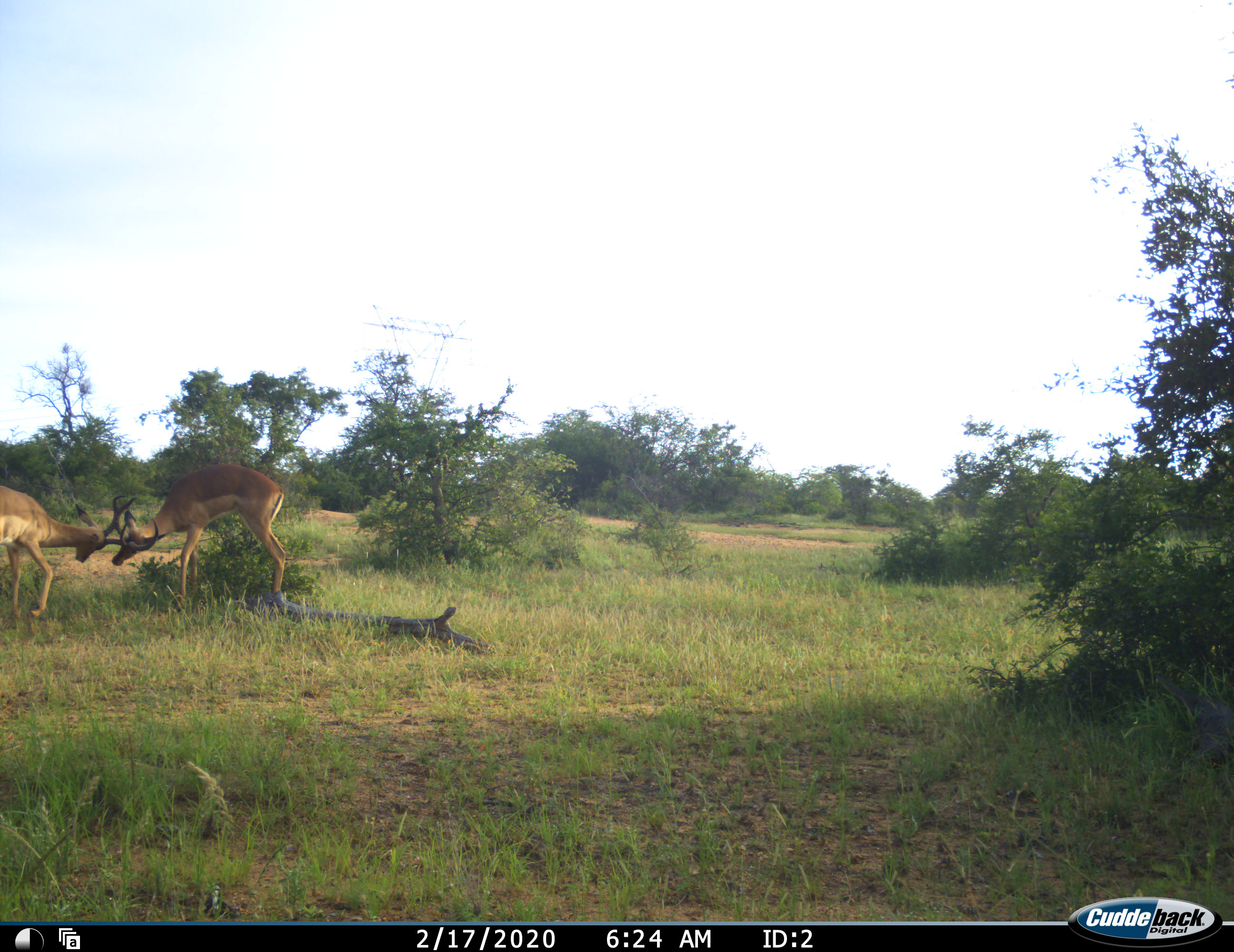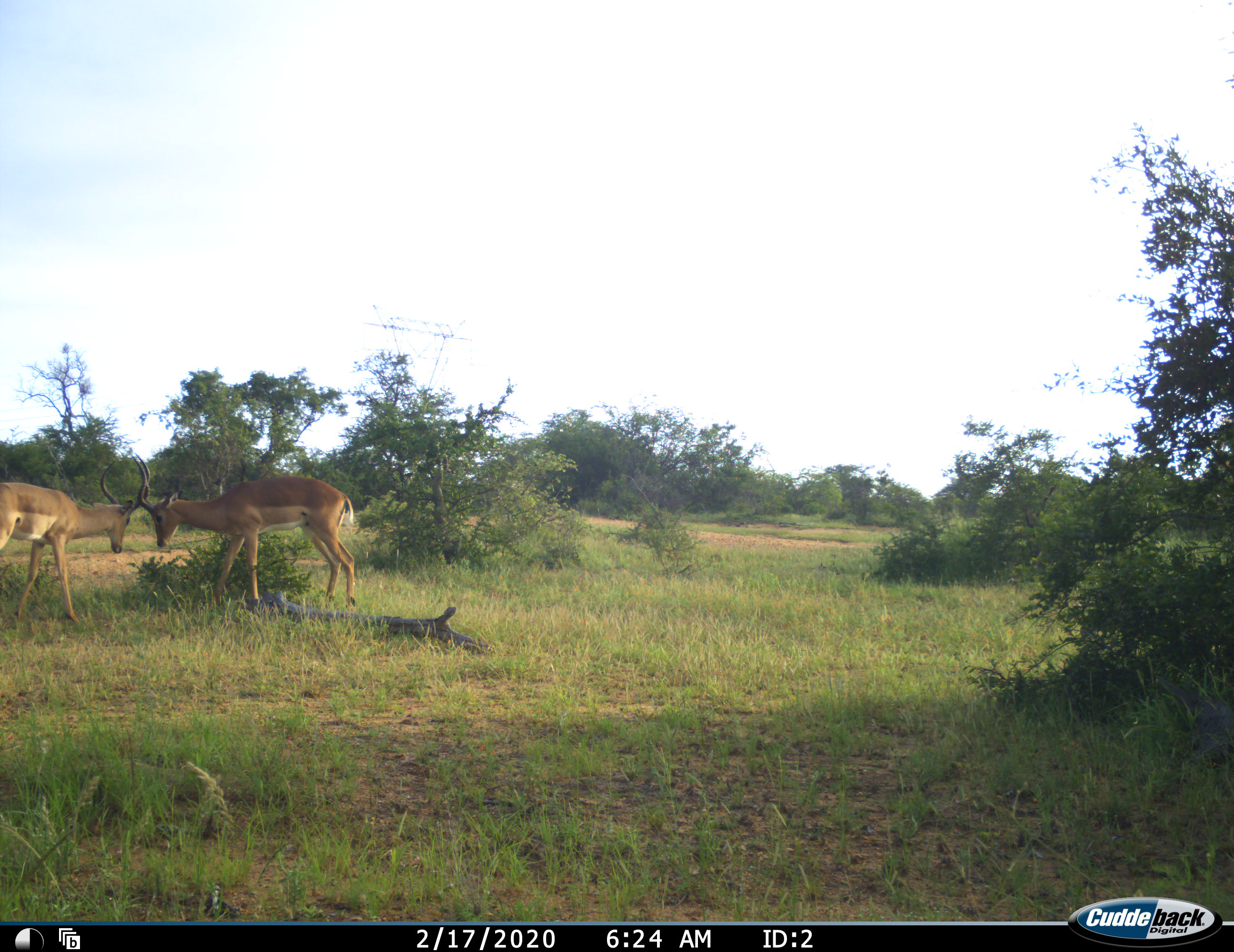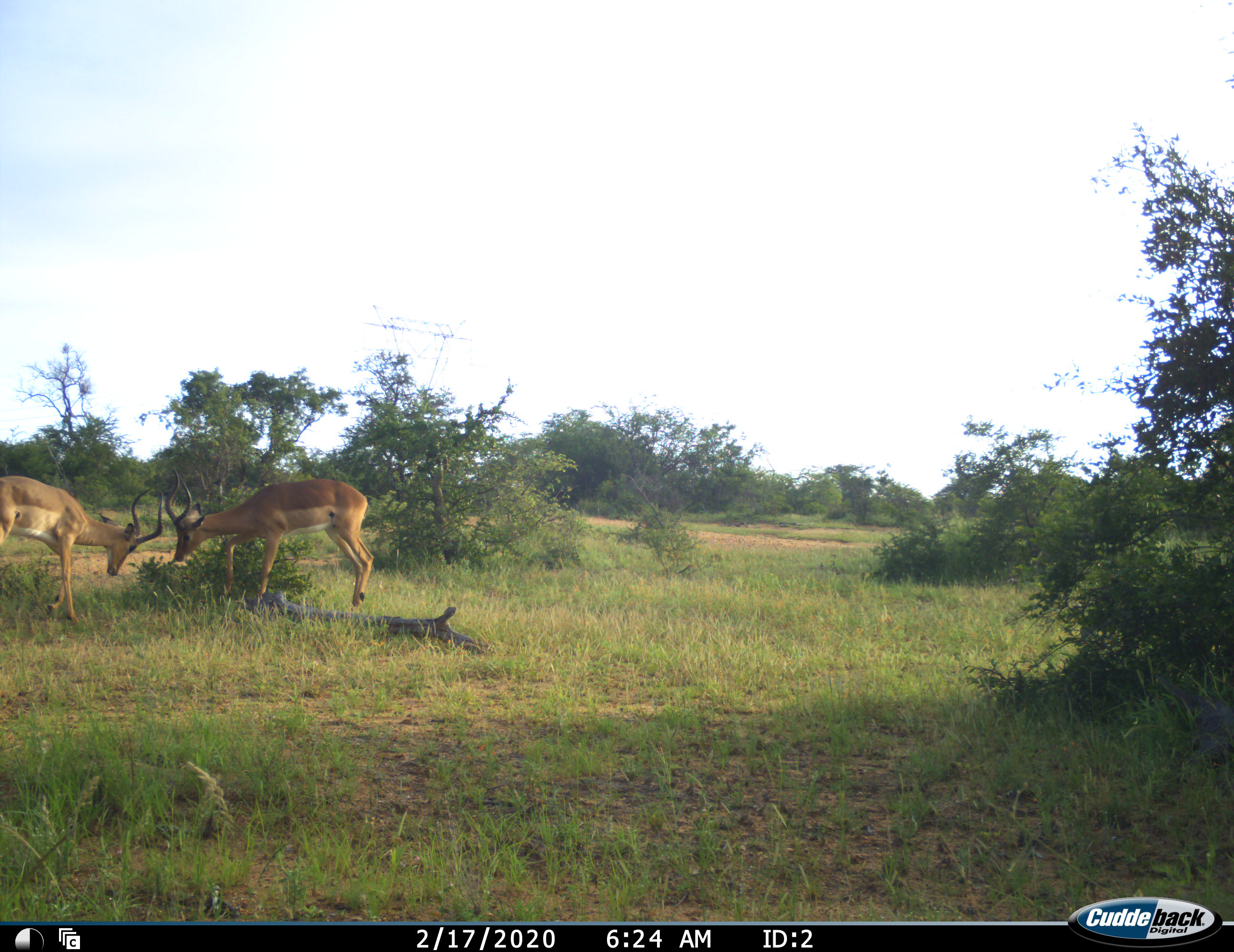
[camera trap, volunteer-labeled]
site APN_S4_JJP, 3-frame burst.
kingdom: Animalia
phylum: Chordata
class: Mammalia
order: Artiodactyla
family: Bovidae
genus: Aepyceros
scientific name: Aepyceros melampus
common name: impala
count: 2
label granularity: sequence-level